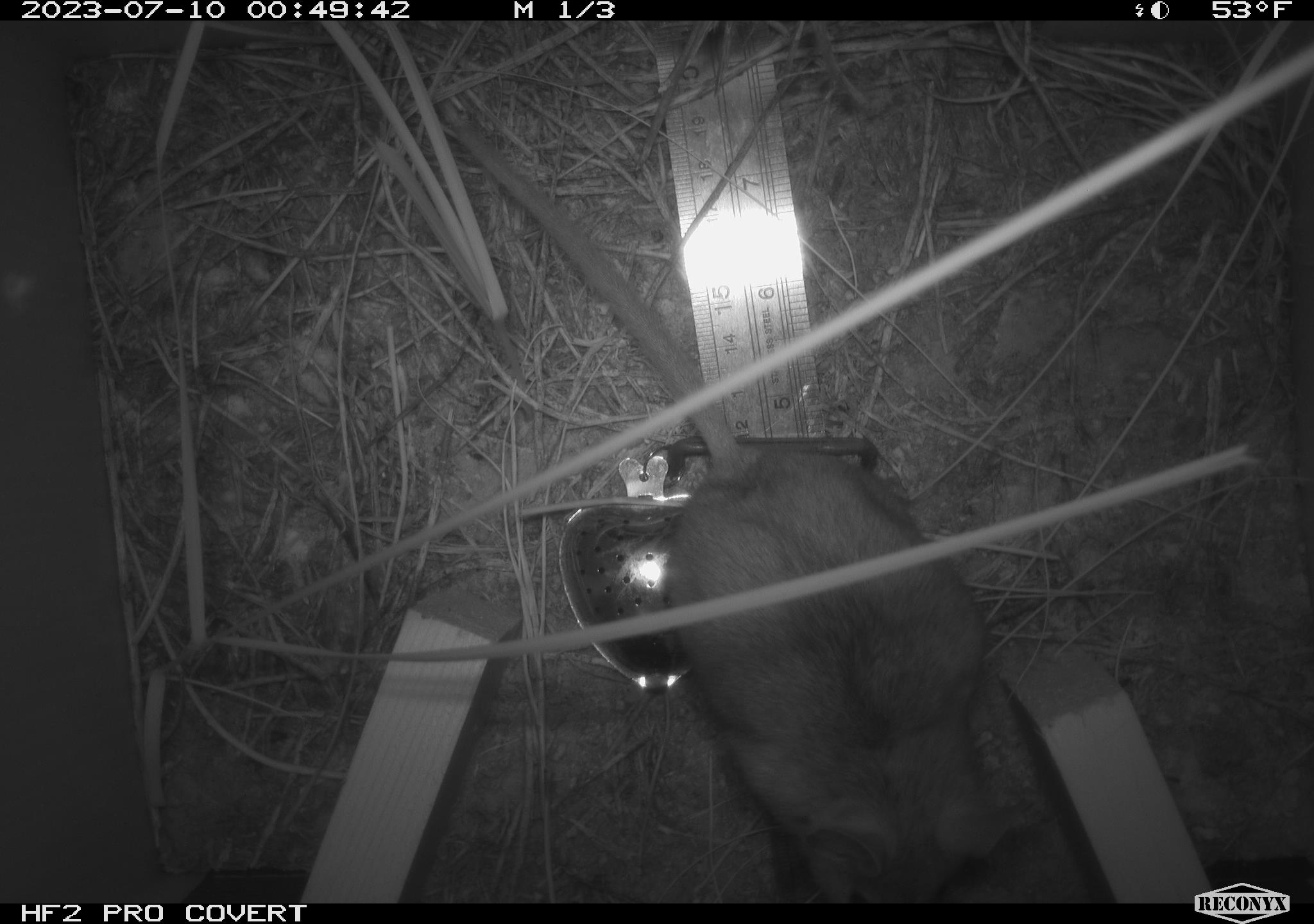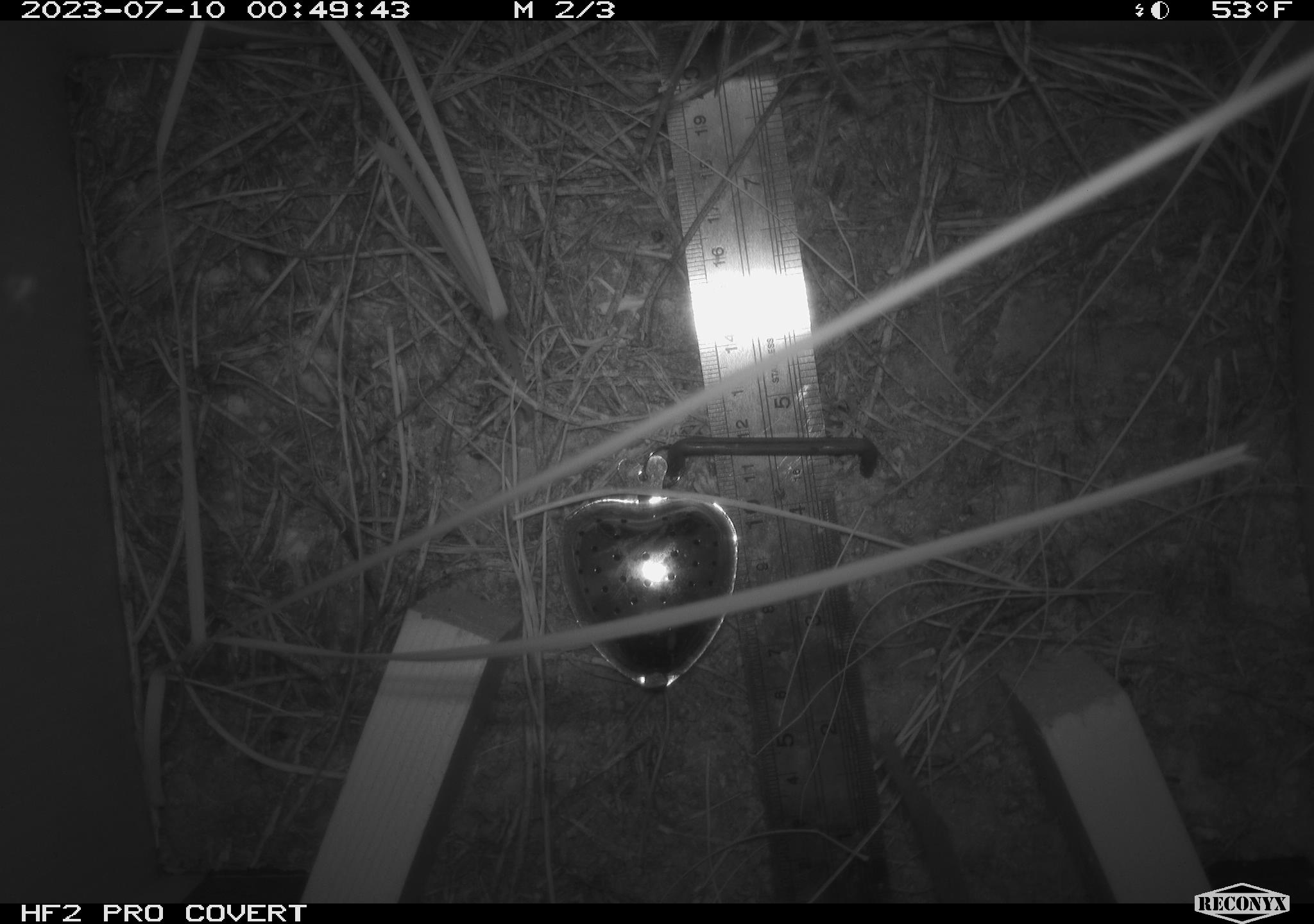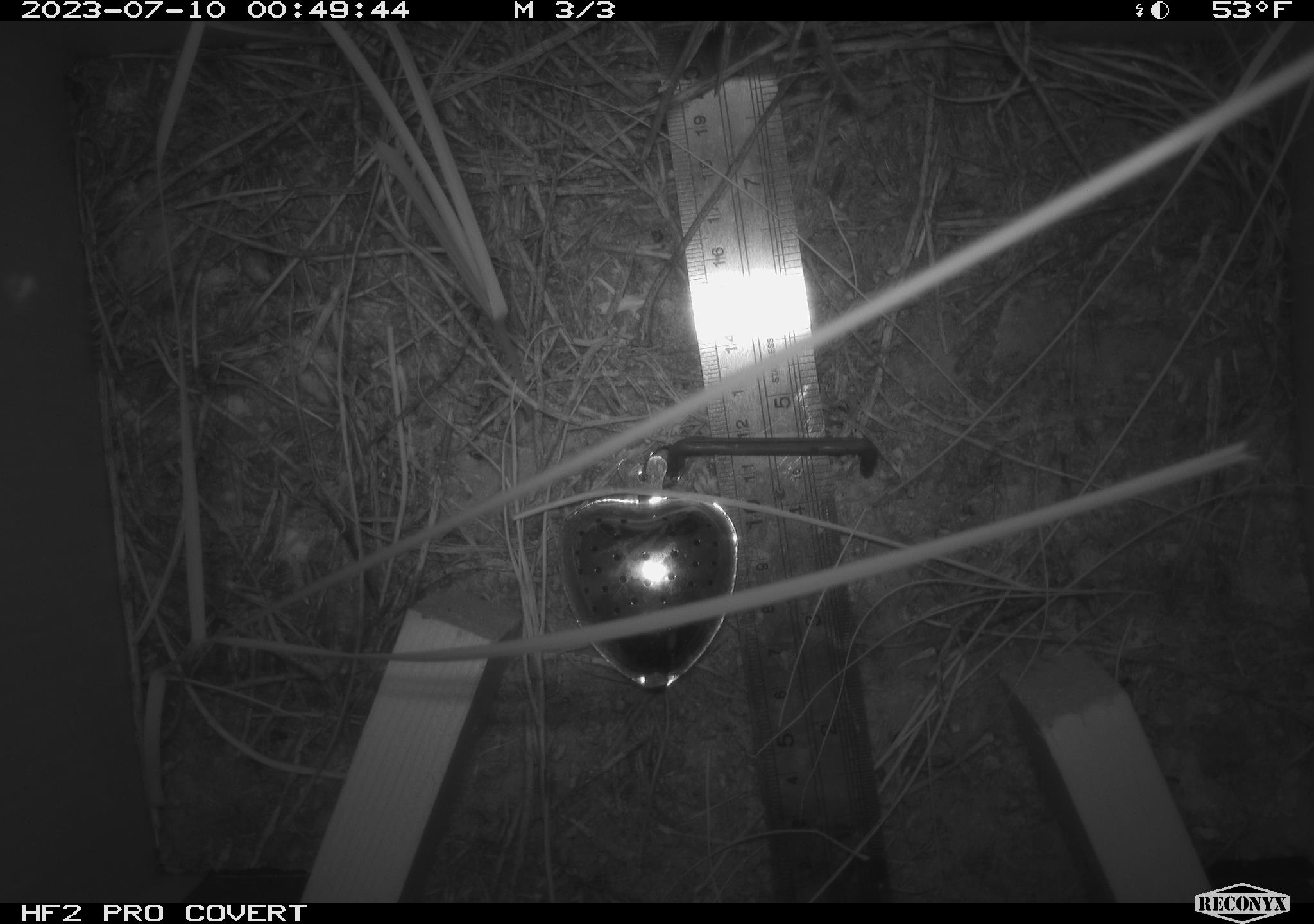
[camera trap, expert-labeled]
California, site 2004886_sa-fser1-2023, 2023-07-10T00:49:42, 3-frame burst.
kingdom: Animalia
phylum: Chordata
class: Mammalia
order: Rodentia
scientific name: Rodentia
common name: mouse species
Mouse species (Rodentia).